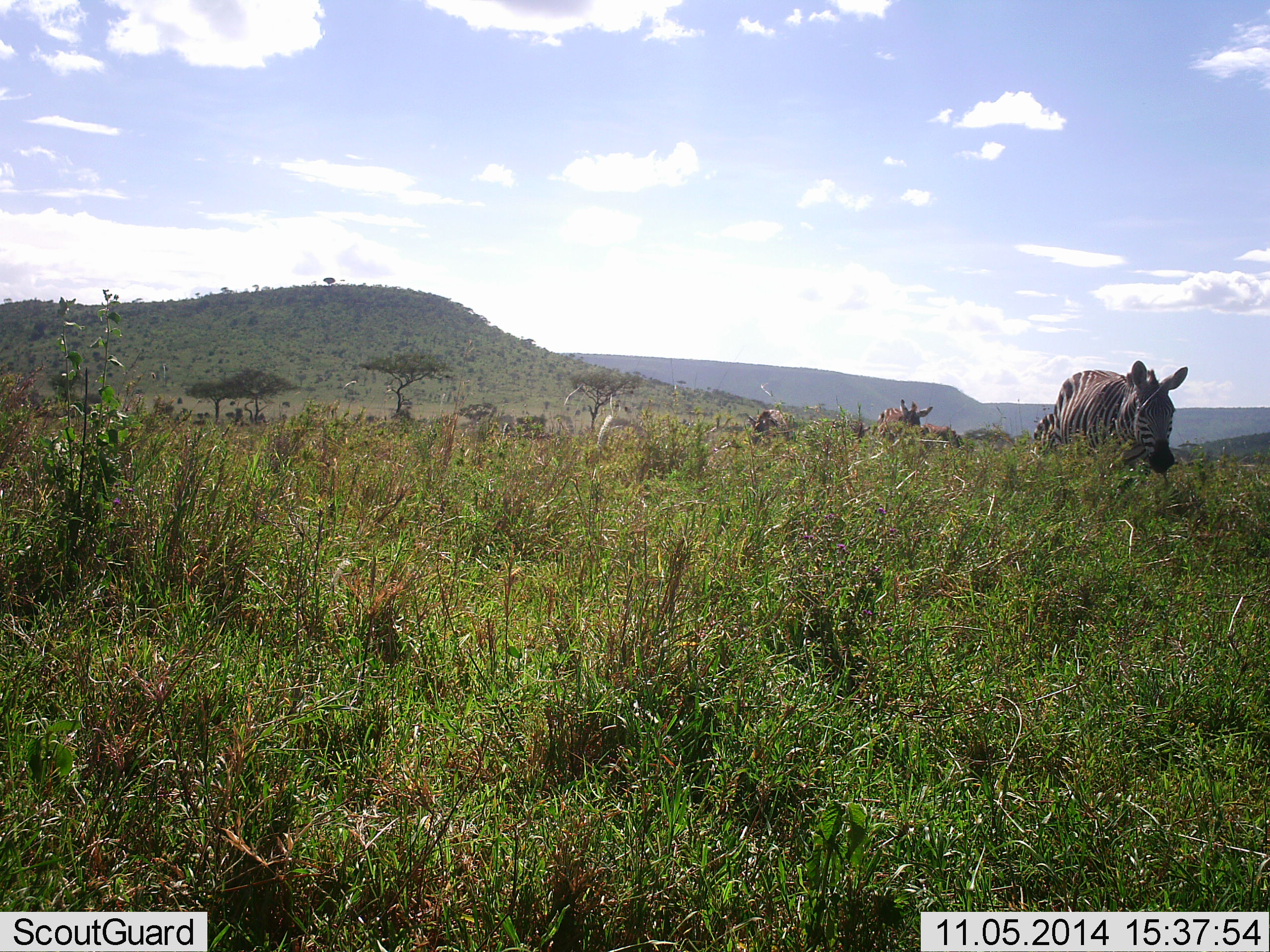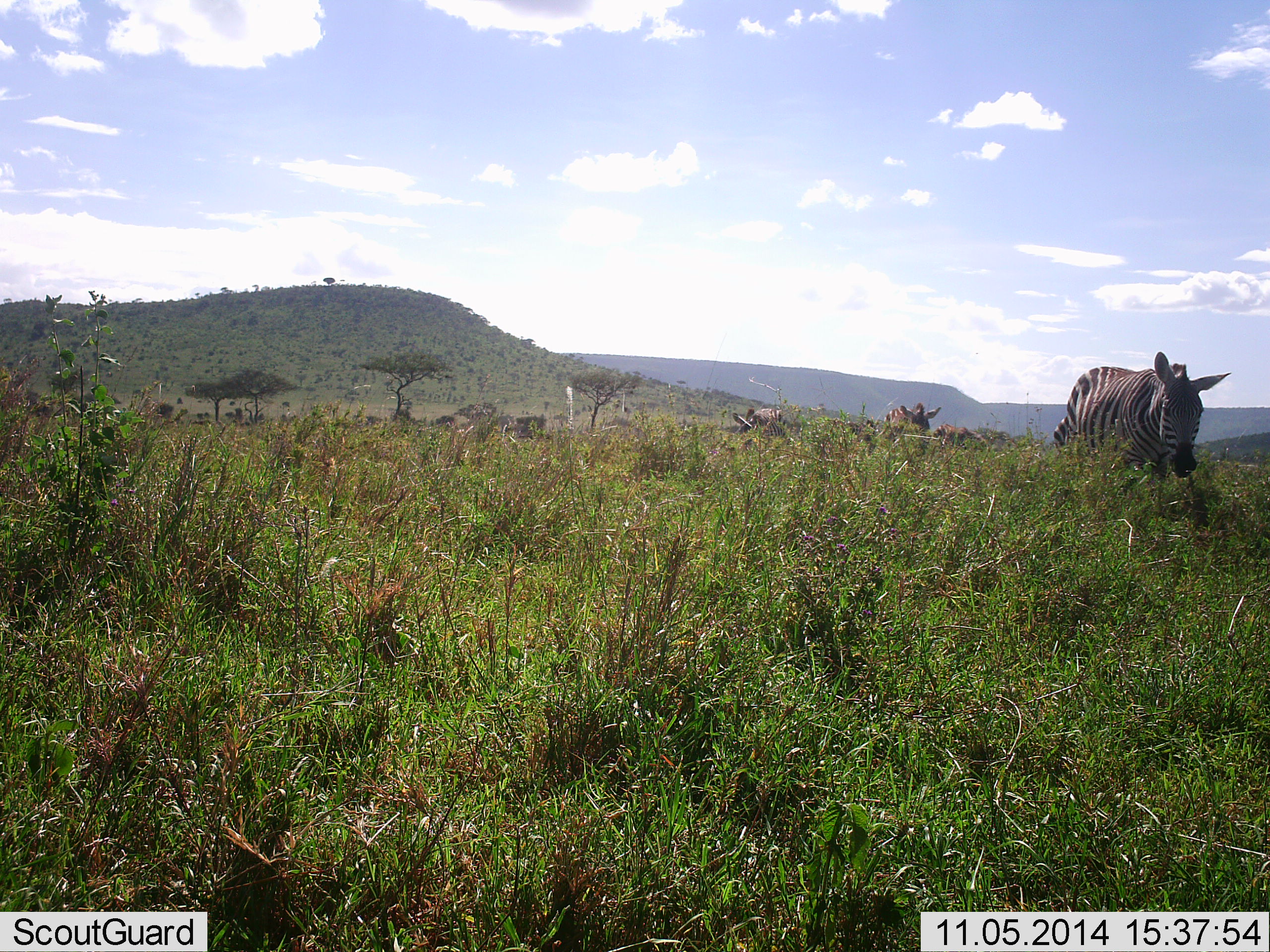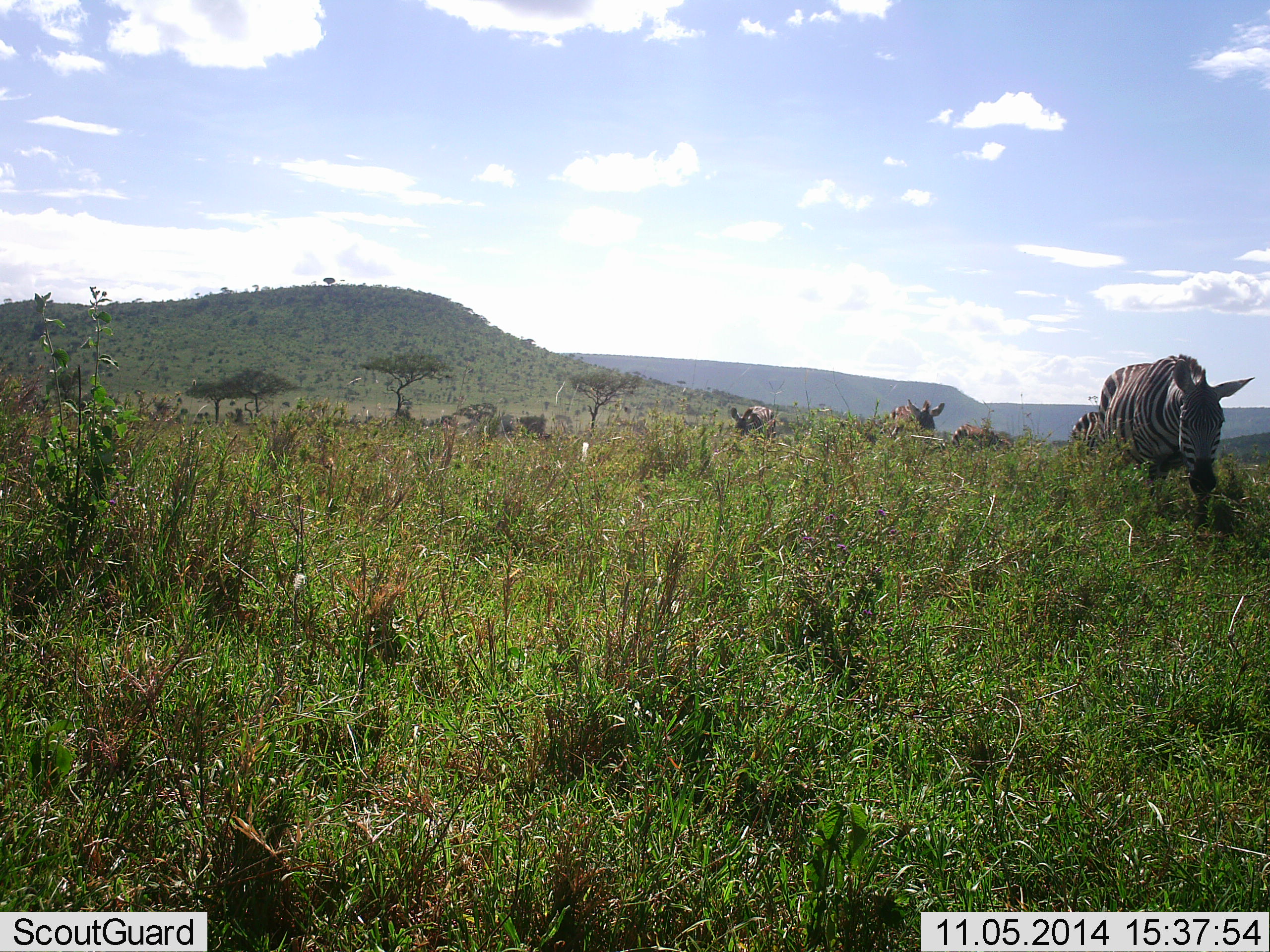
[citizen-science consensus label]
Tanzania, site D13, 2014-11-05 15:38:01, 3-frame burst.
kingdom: Animalia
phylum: Chordata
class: Mammalia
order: Perissodactyla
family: Equidae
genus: Equus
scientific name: Equus quagga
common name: plains zebra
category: zebra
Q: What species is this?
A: Zebra (plains zebra) (Equus quagga).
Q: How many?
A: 3.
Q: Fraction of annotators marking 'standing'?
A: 10%.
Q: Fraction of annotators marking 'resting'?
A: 0%.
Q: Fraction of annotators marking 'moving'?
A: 90%.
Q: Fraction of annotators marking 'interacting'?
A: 0%.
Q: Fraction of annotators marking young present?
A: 20%.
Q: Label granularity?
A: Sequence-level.